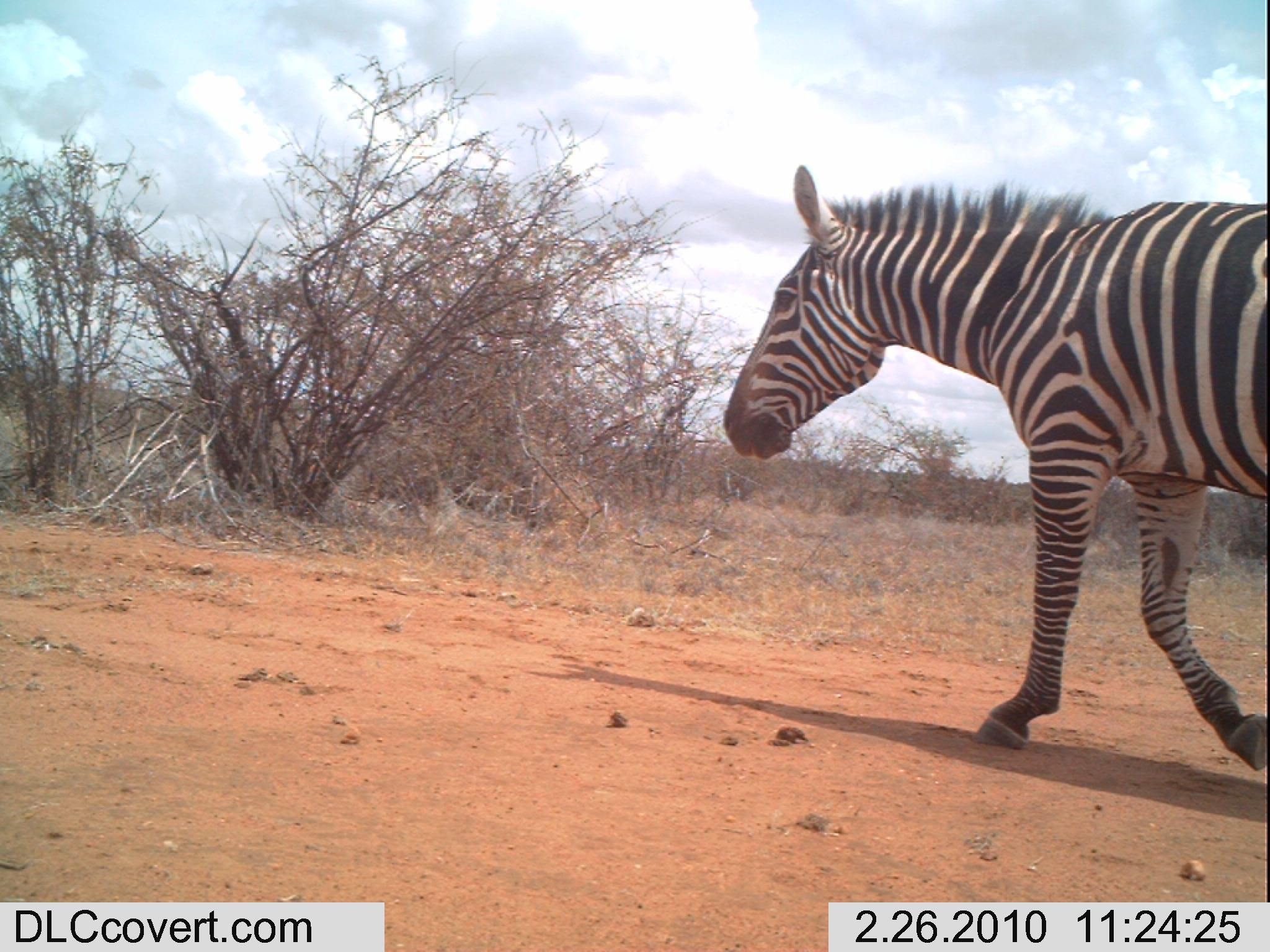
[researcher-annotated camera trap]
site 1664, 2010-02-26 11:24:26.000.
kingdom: Animalia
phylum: Chordata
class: Mammalia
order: Perissodactyla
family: Equidae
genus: Equus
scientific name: Equus quagga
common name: plains zebra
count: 1